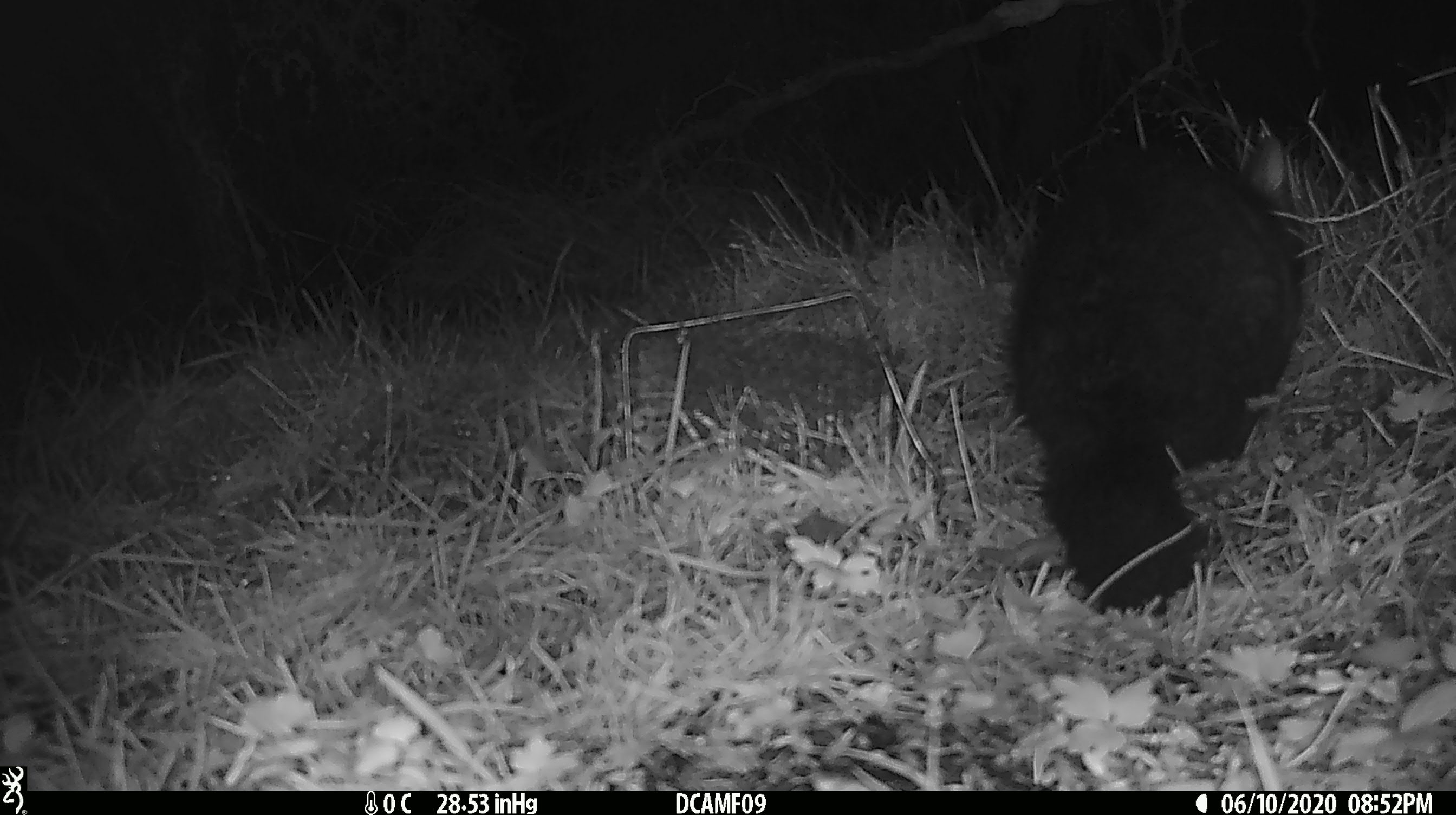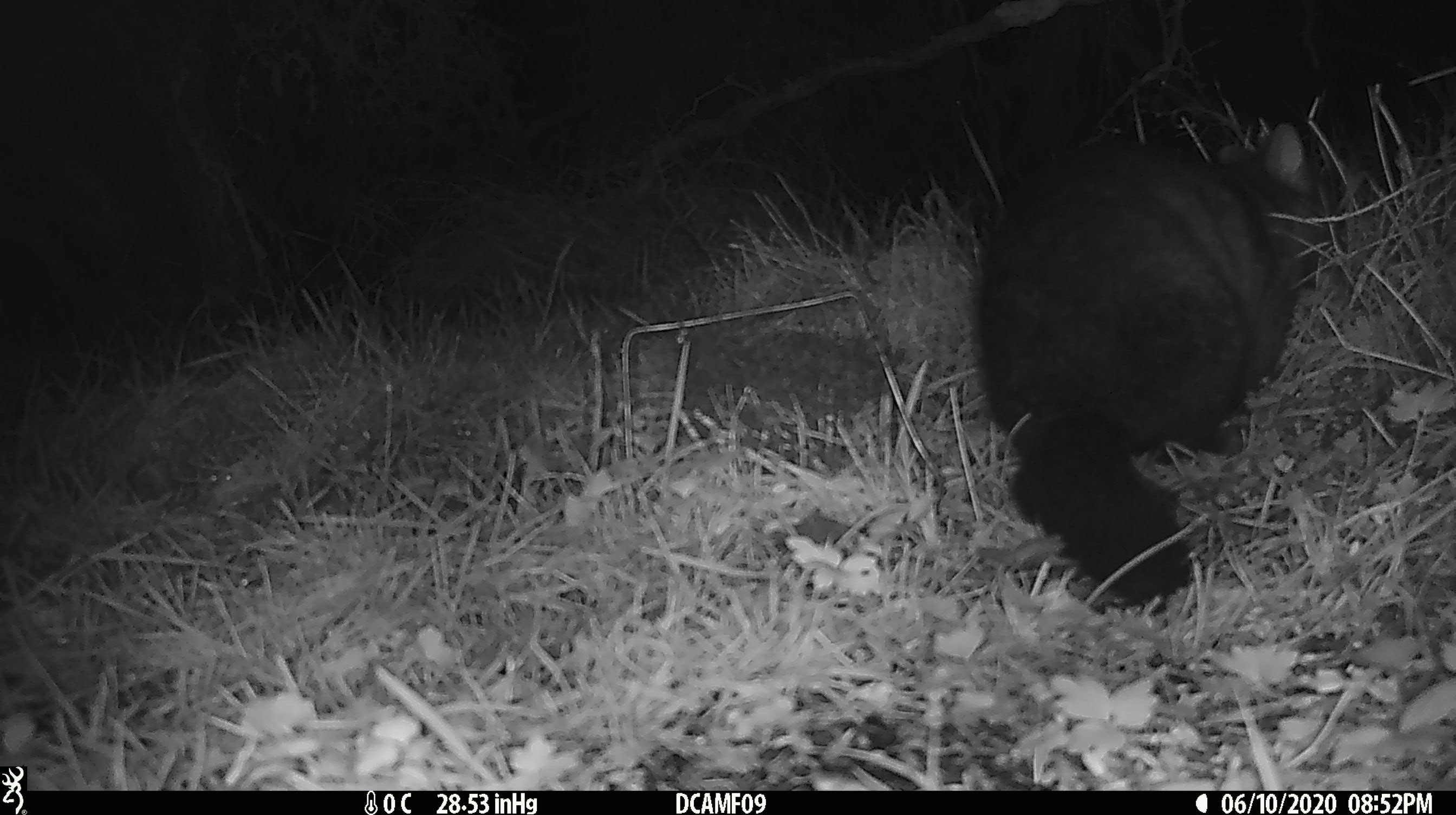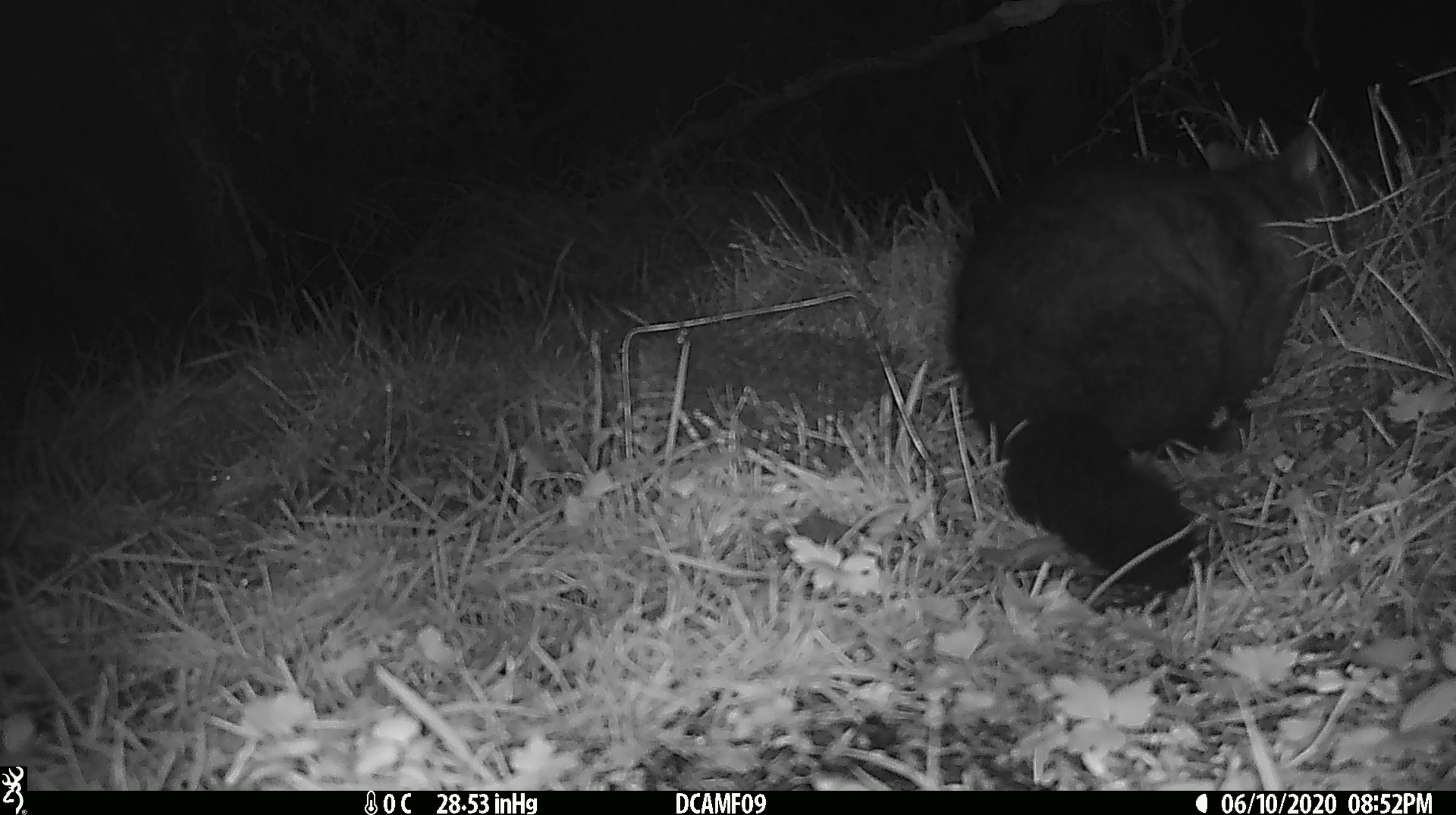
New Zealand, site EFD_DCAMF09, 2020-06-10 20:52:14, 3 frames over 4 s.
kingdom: Animalia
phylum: Chordata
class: Mammalia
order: Diprotodontia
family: Phalangeridae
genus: Trichosurus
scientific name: Trichosurus vulpecula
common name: common brushtail possum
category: possum